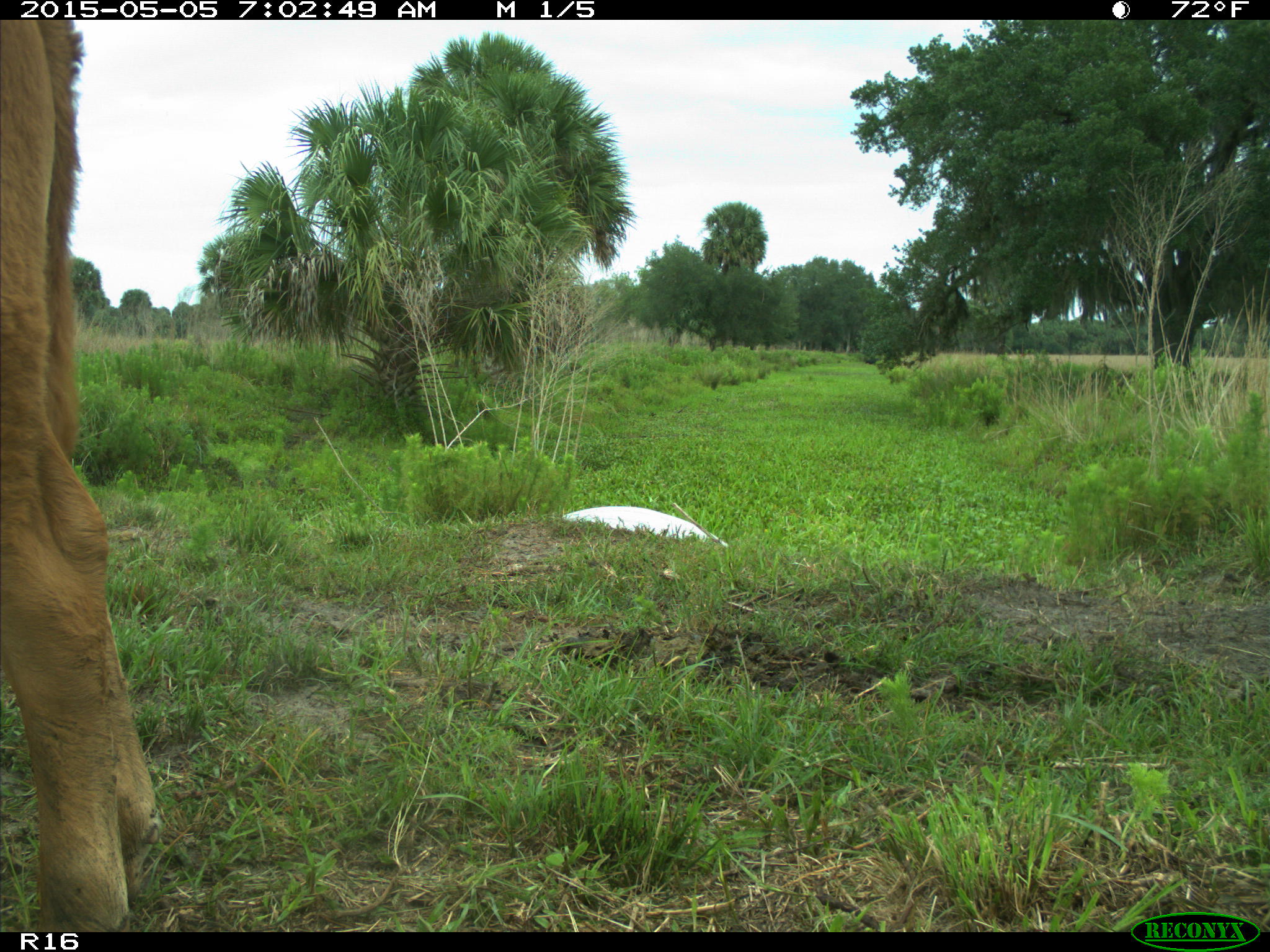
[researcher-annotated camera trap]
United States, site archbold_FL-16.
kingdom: Animalia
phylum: Chordata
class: Mammalia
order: Artiodactyla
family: Bovidae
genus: Bos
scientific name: Bos taurus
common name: domestic cow